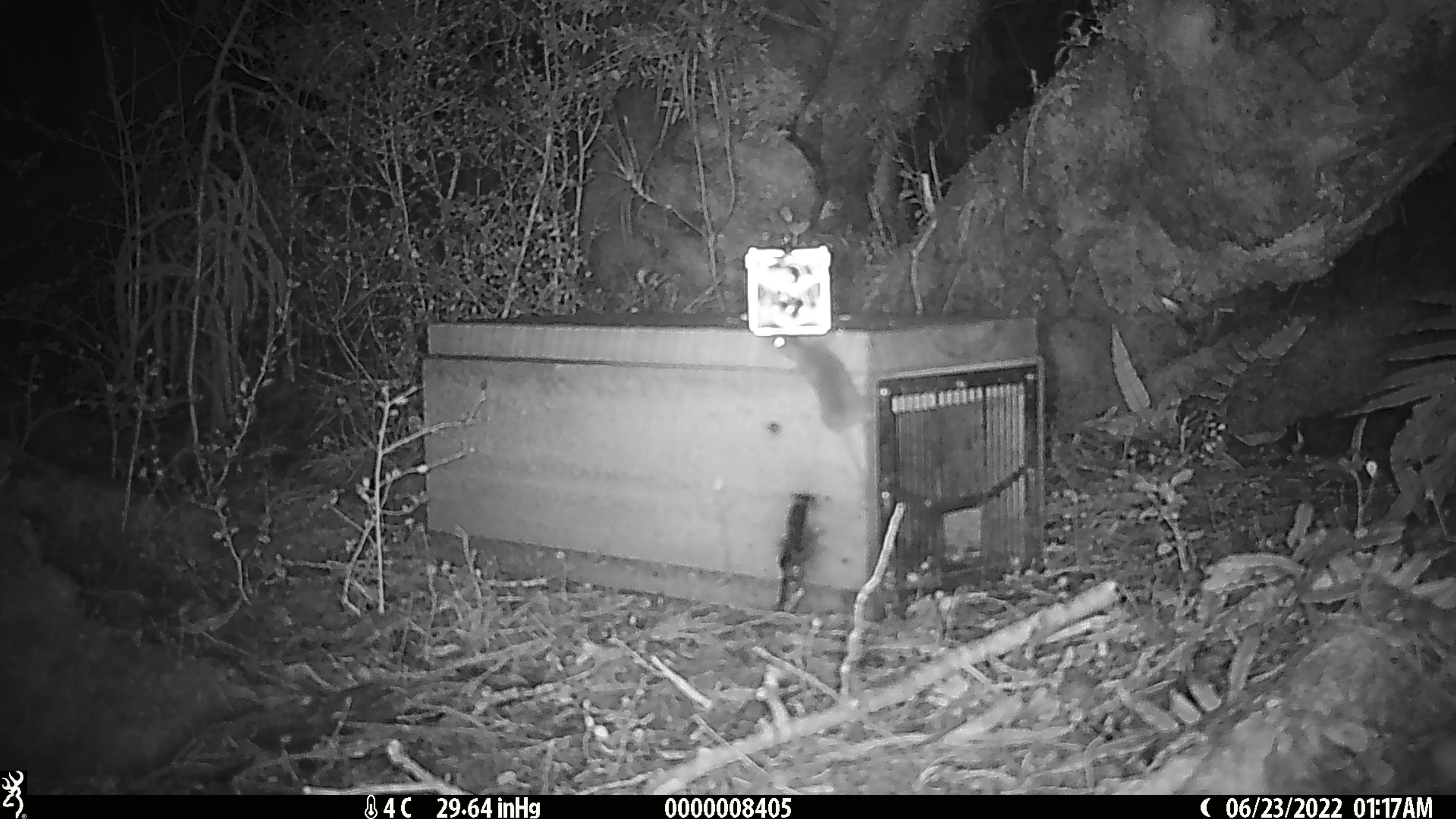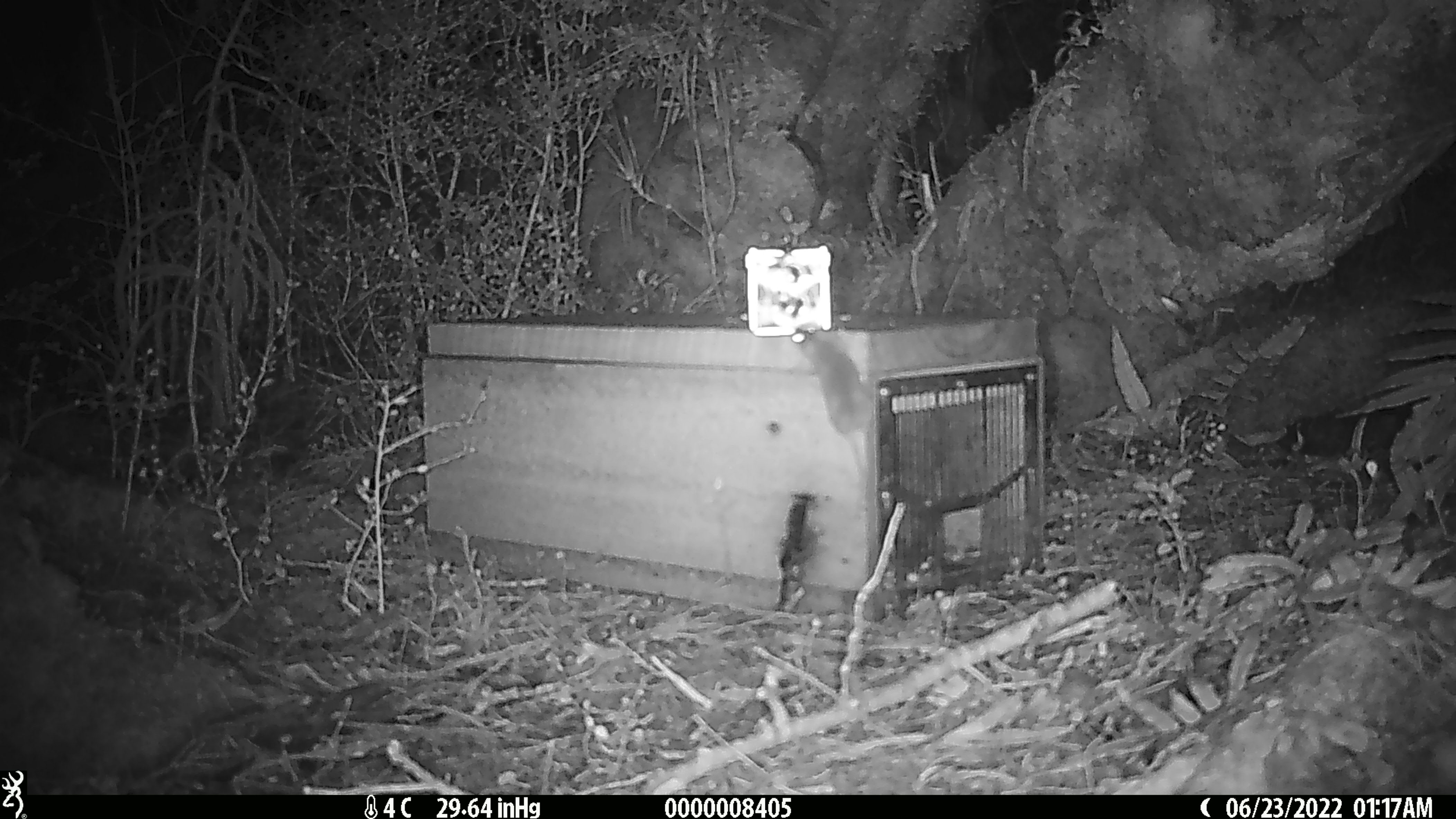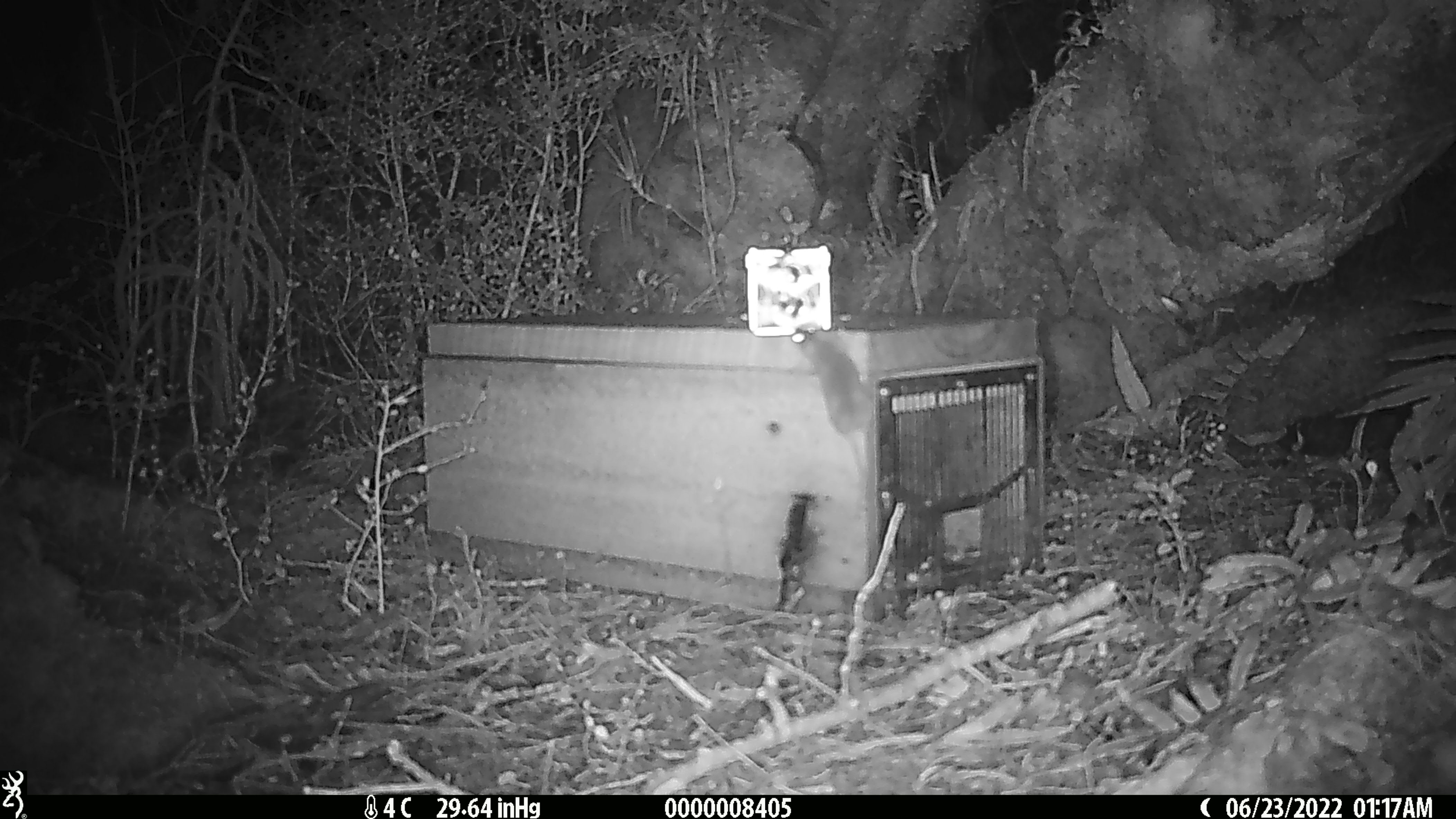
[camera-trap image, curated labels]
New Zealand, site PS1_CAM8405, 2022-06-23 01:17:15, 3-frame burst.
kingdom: Animalia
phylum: Chordata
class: Mammalia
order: Rodentia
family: Muridae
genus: Mus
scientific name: Mus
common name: mouse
Mouse (Mus).